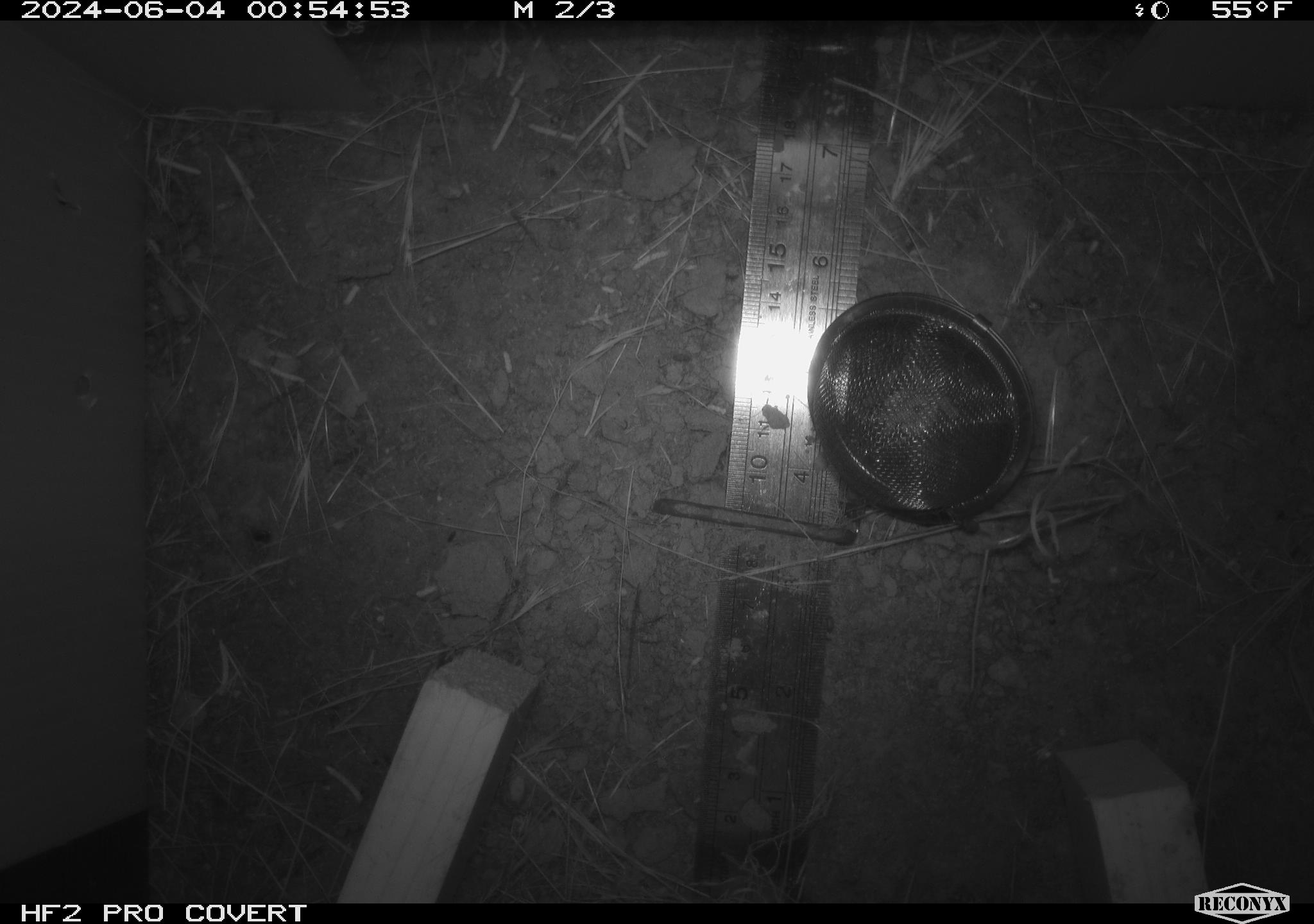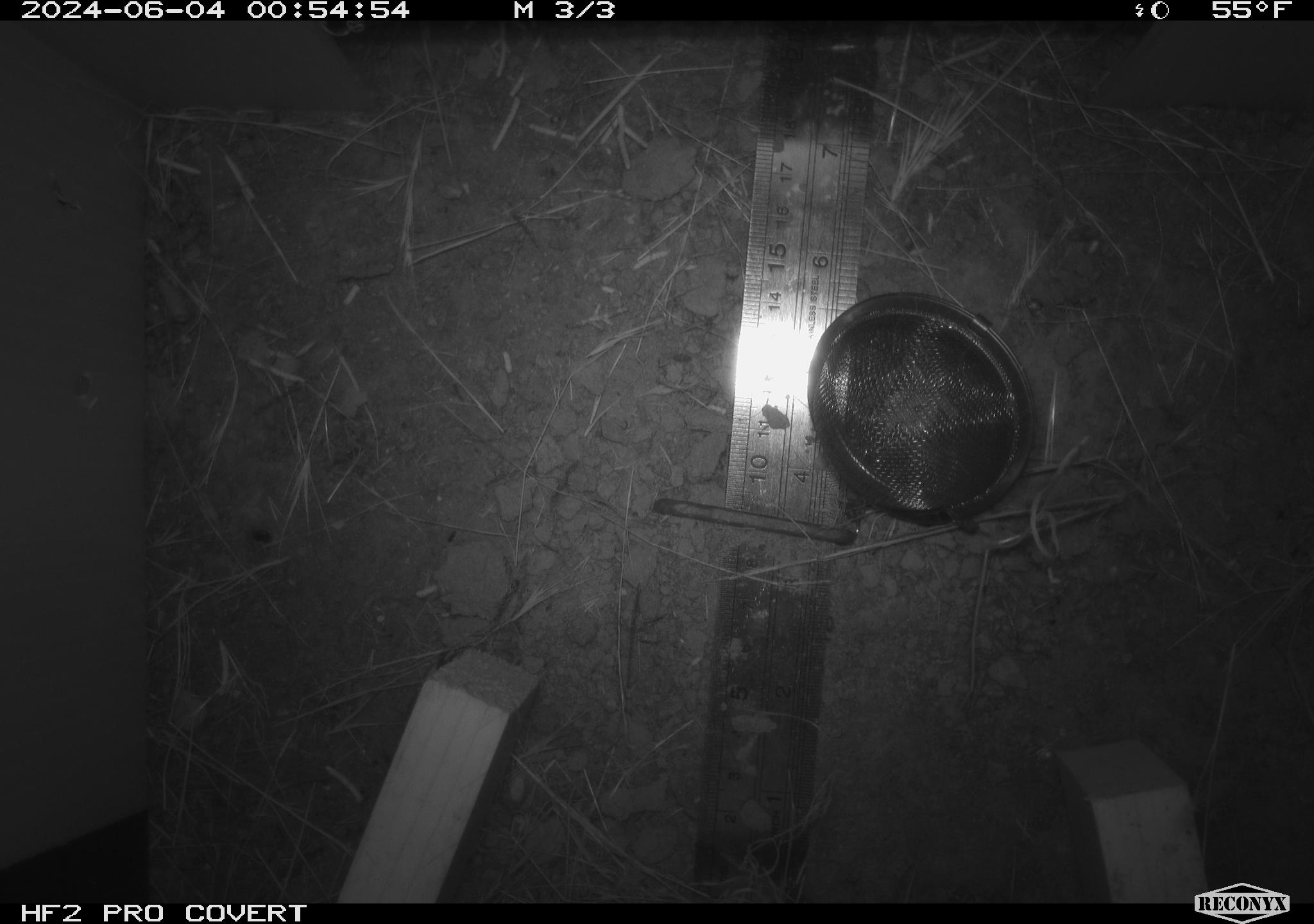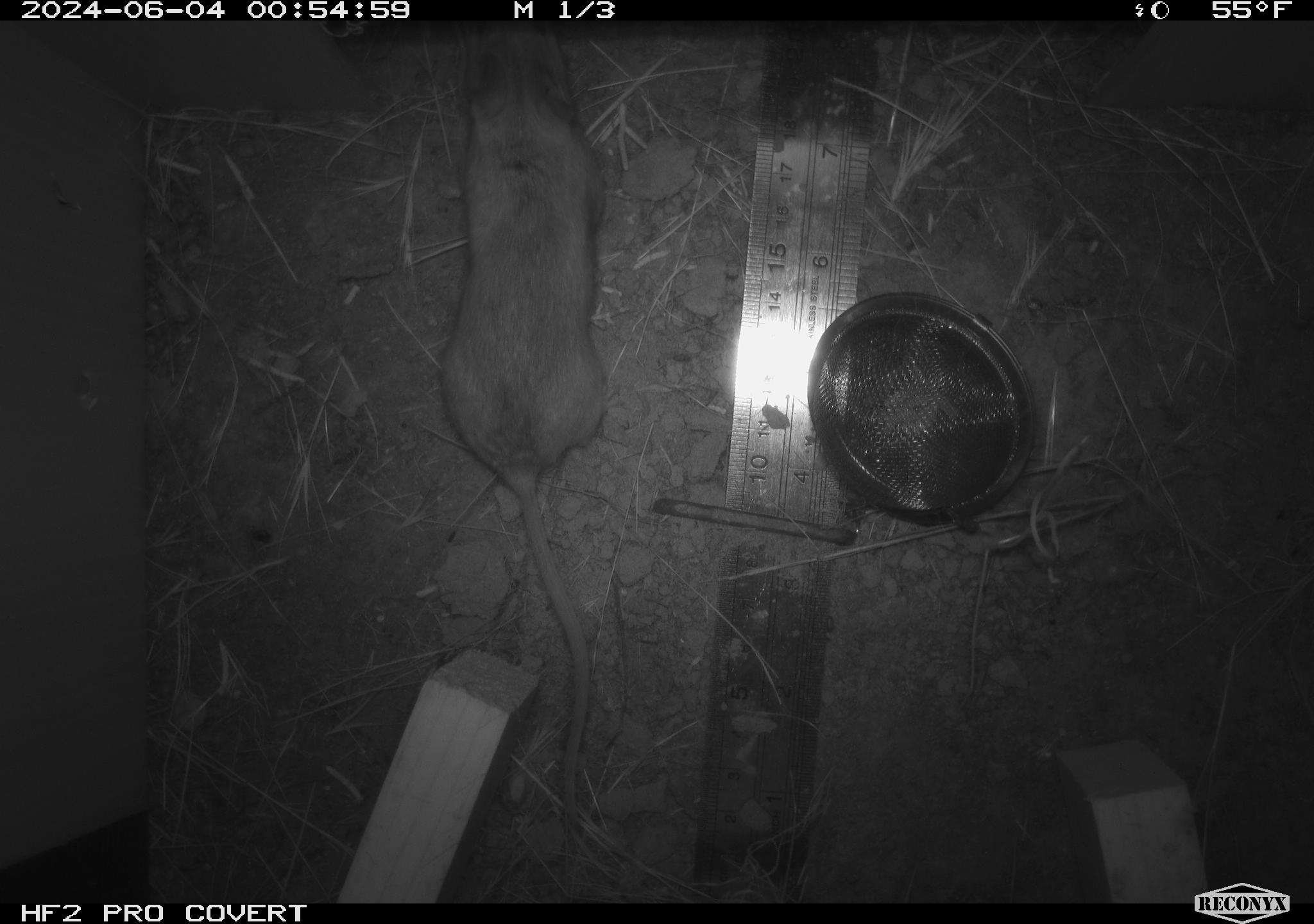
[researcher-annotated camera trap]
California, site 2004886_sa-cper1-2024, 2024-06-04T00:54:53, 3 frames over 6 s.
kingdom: Animalia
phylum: Chordata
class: Mammalia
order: Rodentia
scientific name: Rodentia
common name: rodent